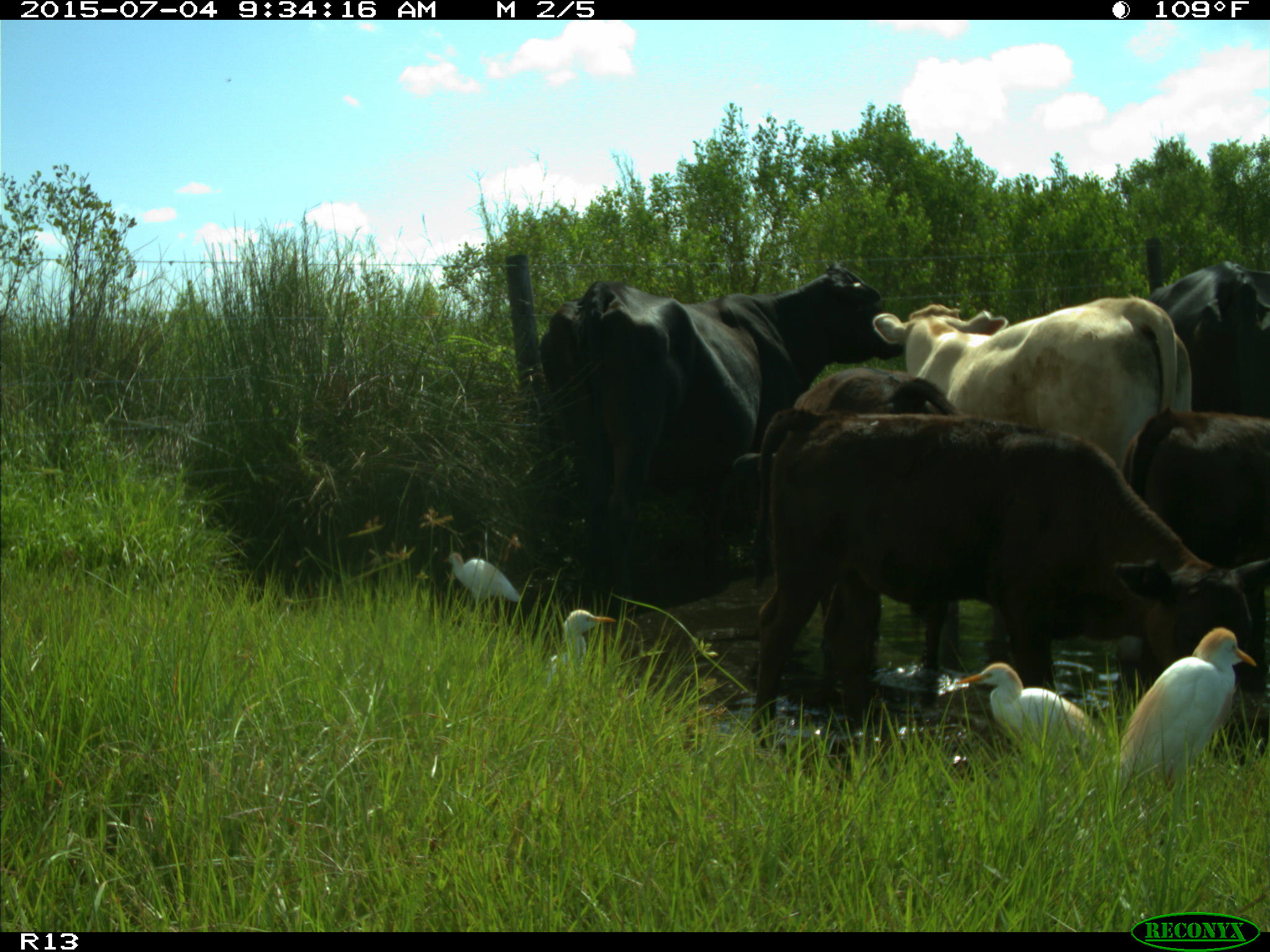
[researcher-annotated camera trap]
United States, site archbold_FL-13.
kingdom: Animalia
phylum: Chordata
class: Mammalia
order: Artiodactyla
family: Bovidae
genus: Bos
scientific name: Bos taurus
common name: domestic cow